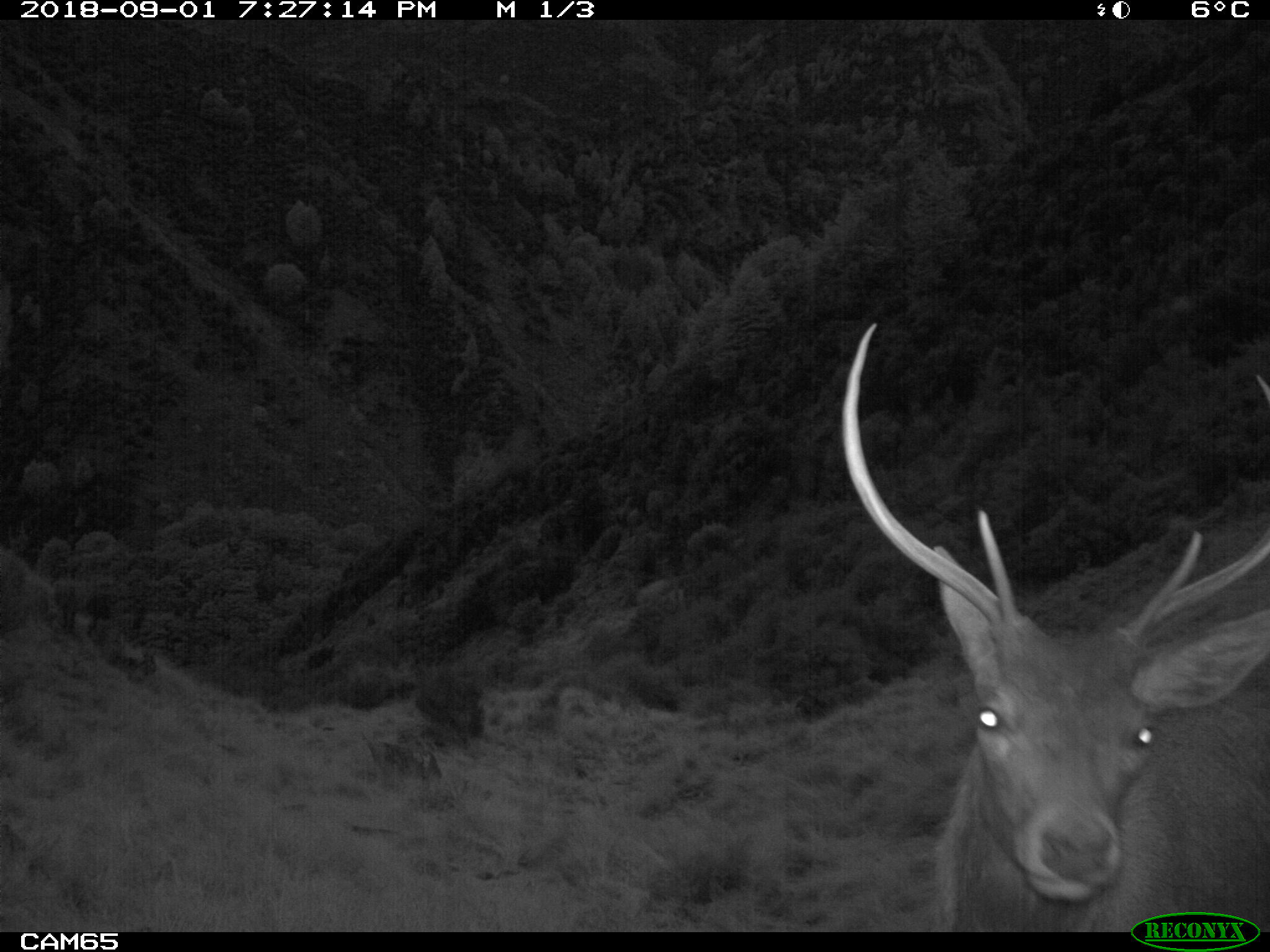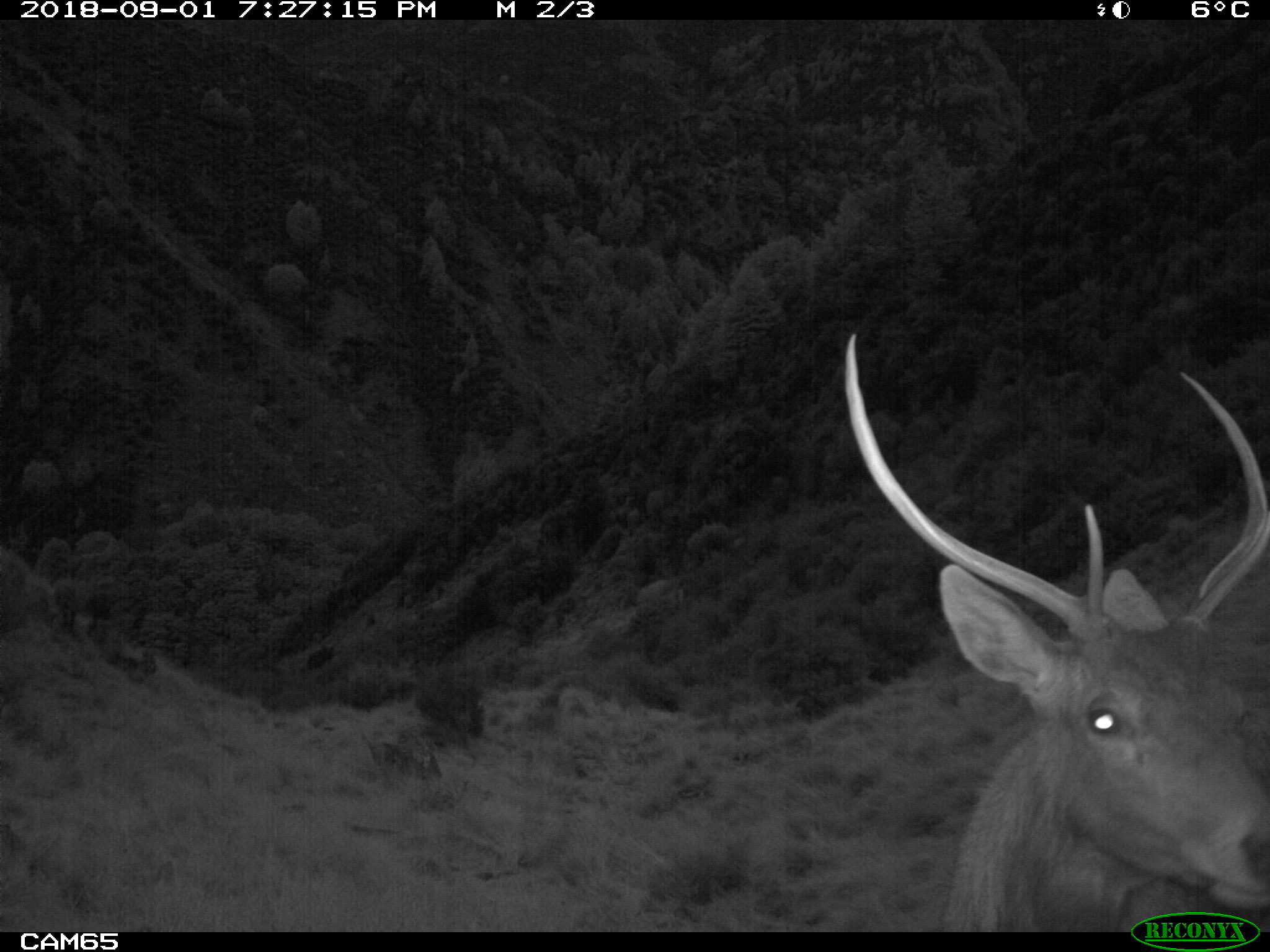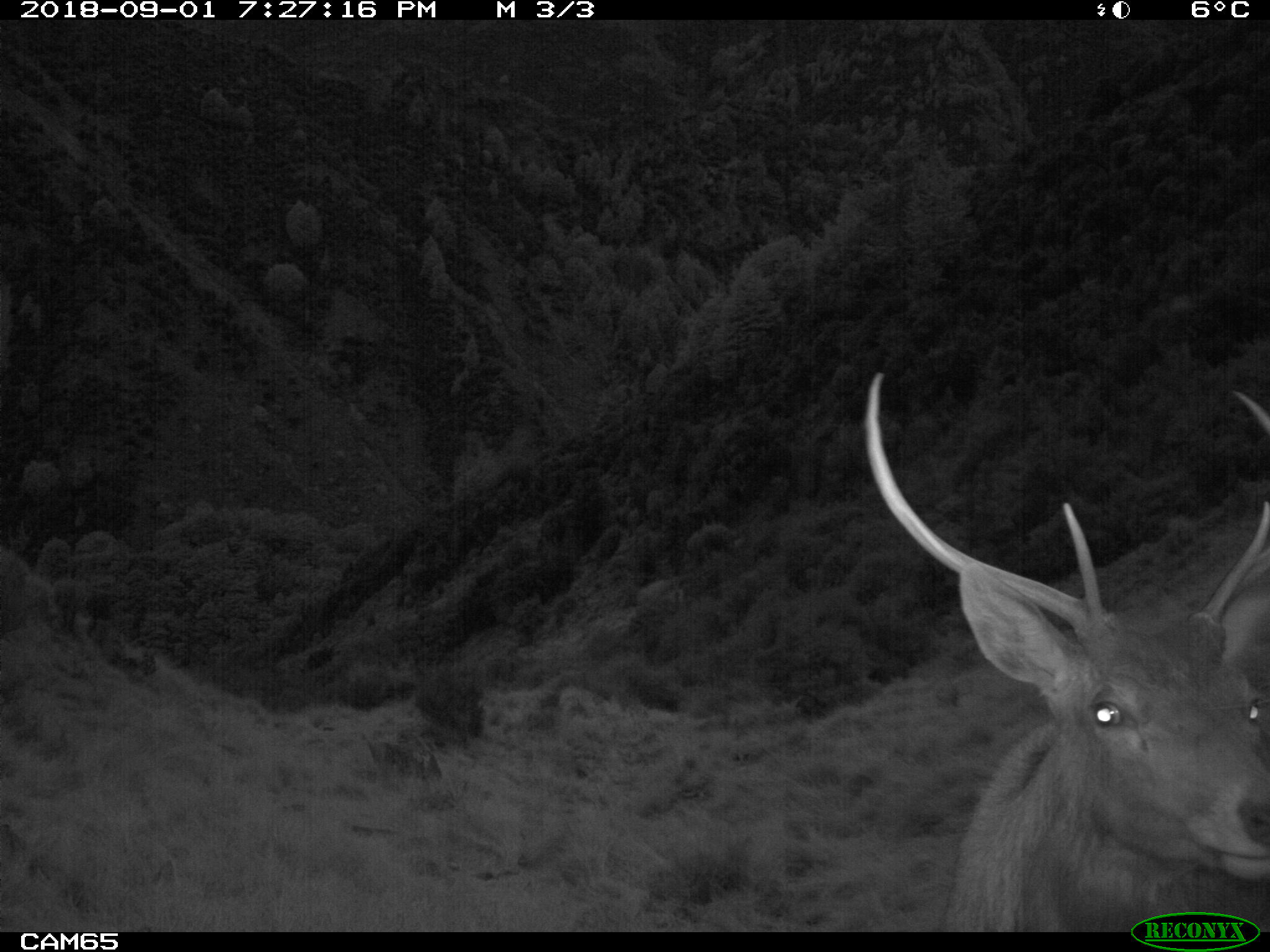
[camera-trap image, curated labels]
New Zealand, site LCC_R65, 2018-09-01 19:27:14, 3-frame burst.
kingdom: Animalia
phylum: Chordata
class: Mammalia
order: Artiodactyla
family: Cervidae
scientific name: Cervidae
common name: deer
Deer (Cervidae).